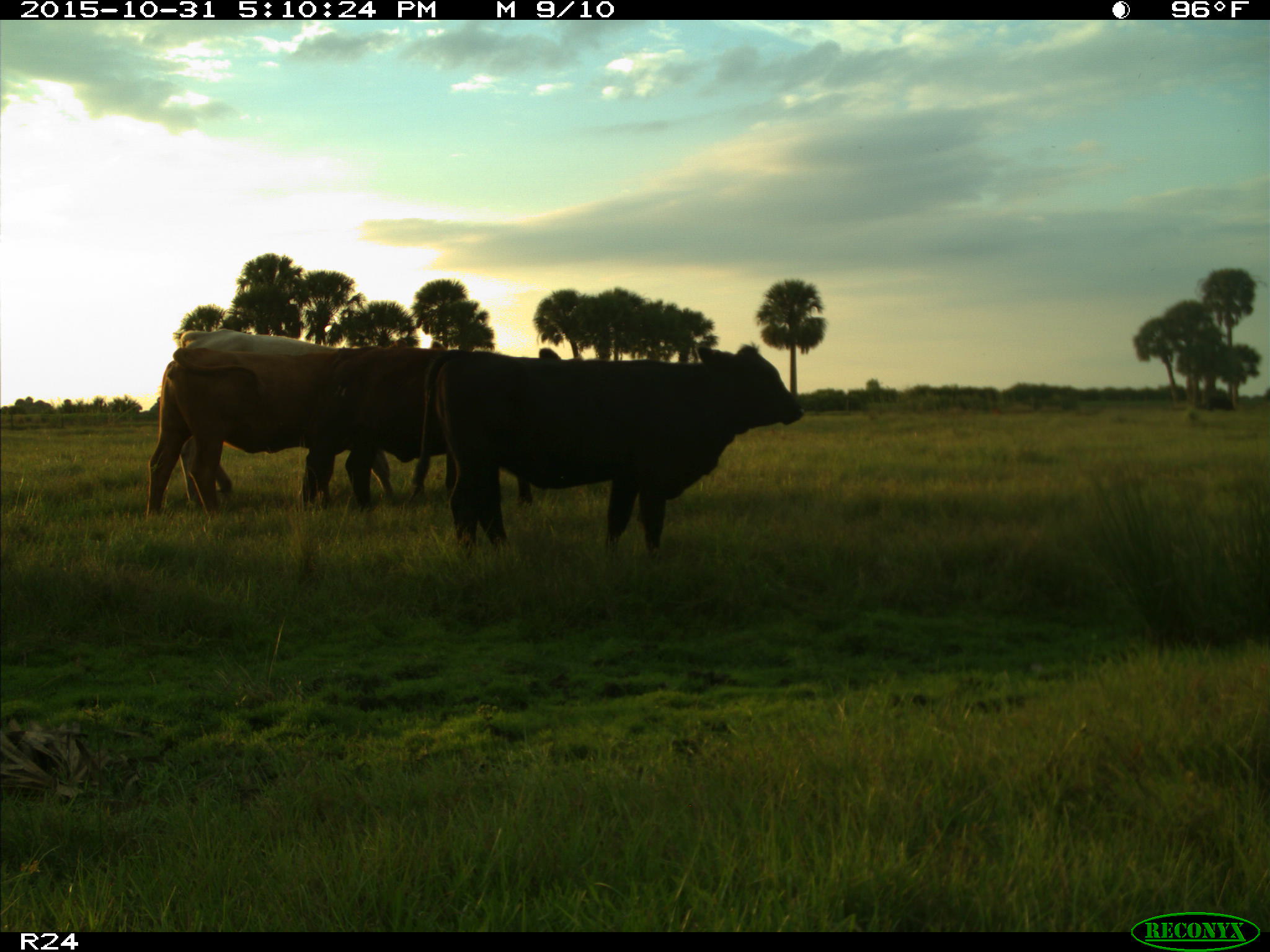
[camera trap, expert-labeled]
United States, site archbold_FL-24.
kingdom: Animalia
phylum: Chordata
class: Mammalia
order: Artiodactyla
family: Bovidae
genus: Bos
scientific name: Bos taurus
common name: domestic cow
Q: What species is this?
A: Bos taurus (domestic cow).